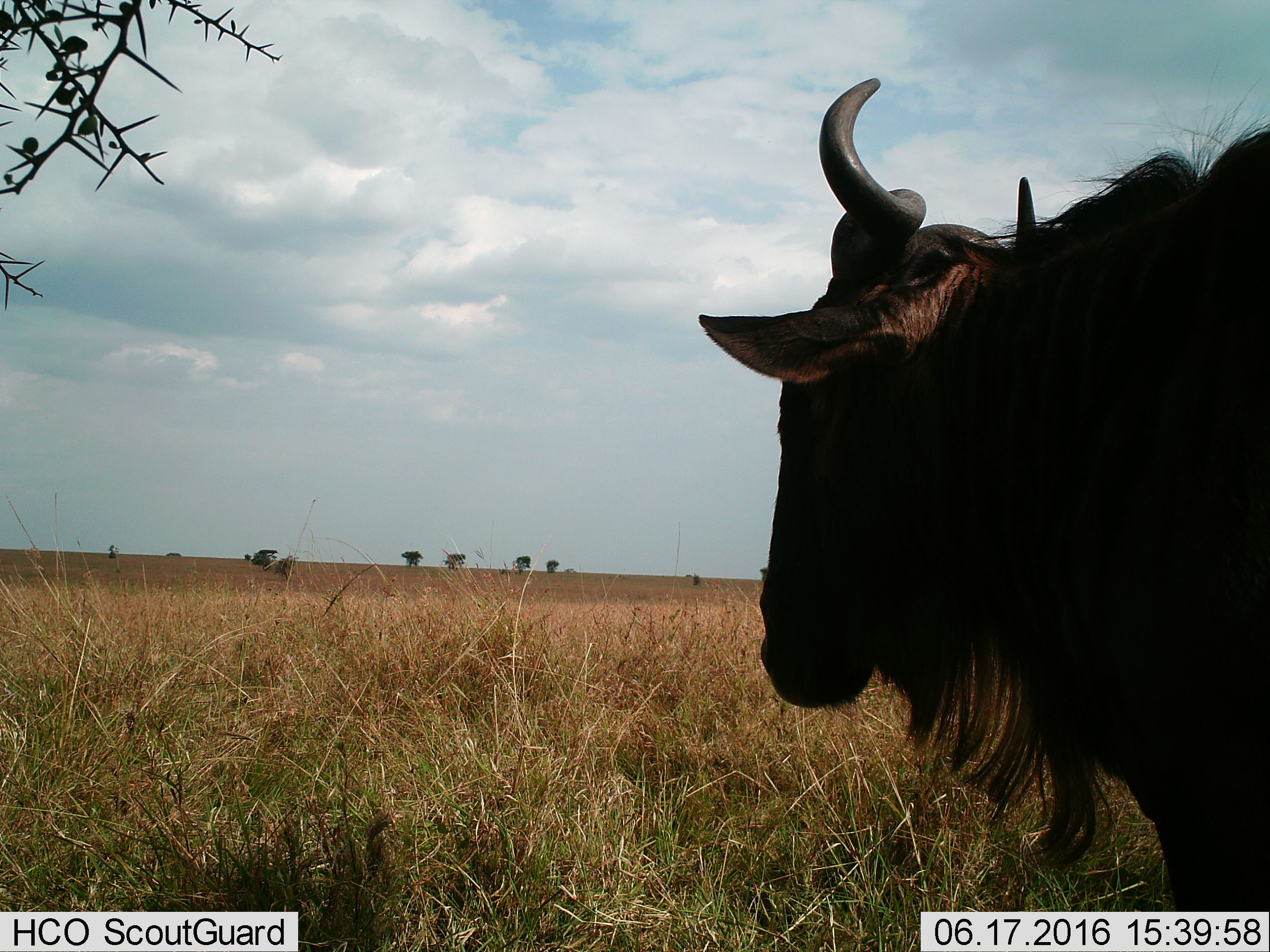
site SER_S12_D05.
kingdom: Animalia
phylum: Chordata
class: Mammalia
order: Artiodactyla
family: Bovidae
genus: Connochaetes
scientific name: Connochaetes taurinus taurinus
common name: blue wildebeest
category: wildebeestblue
Wildebeestblue (blue wildebeest) (Connochaetes taurinus taurinus), count 1. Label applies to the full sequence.